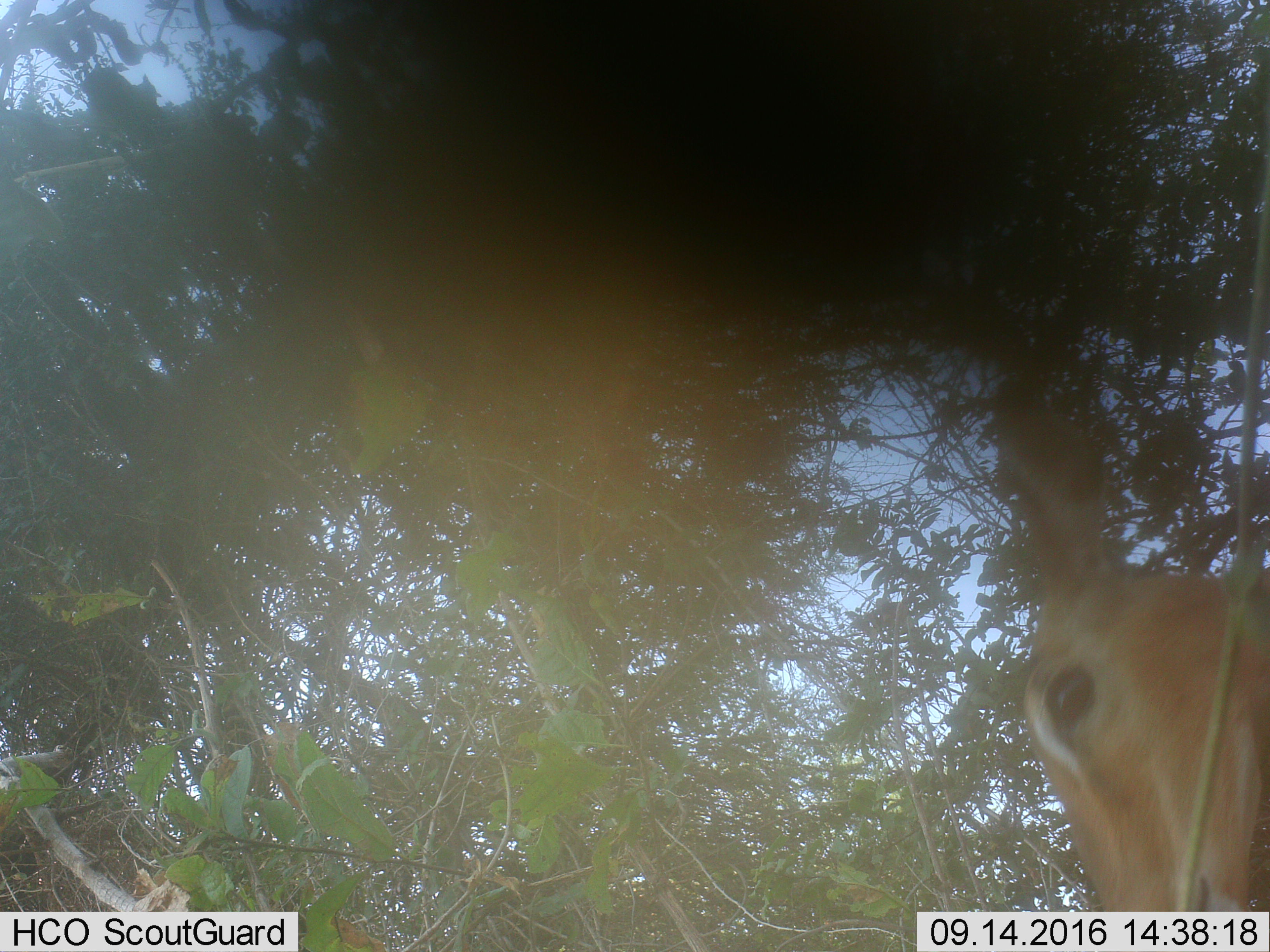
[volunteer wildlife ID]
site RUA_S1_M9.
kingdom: Animalia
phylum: Chordata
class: Mammalia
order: Artiodactyla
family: Bovidae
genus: Aepyceros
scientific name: Aepyceros melampus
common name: impala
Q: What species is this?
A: Impala (Aepyceros melampus).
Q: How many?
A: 1.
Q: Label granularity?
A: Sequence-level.